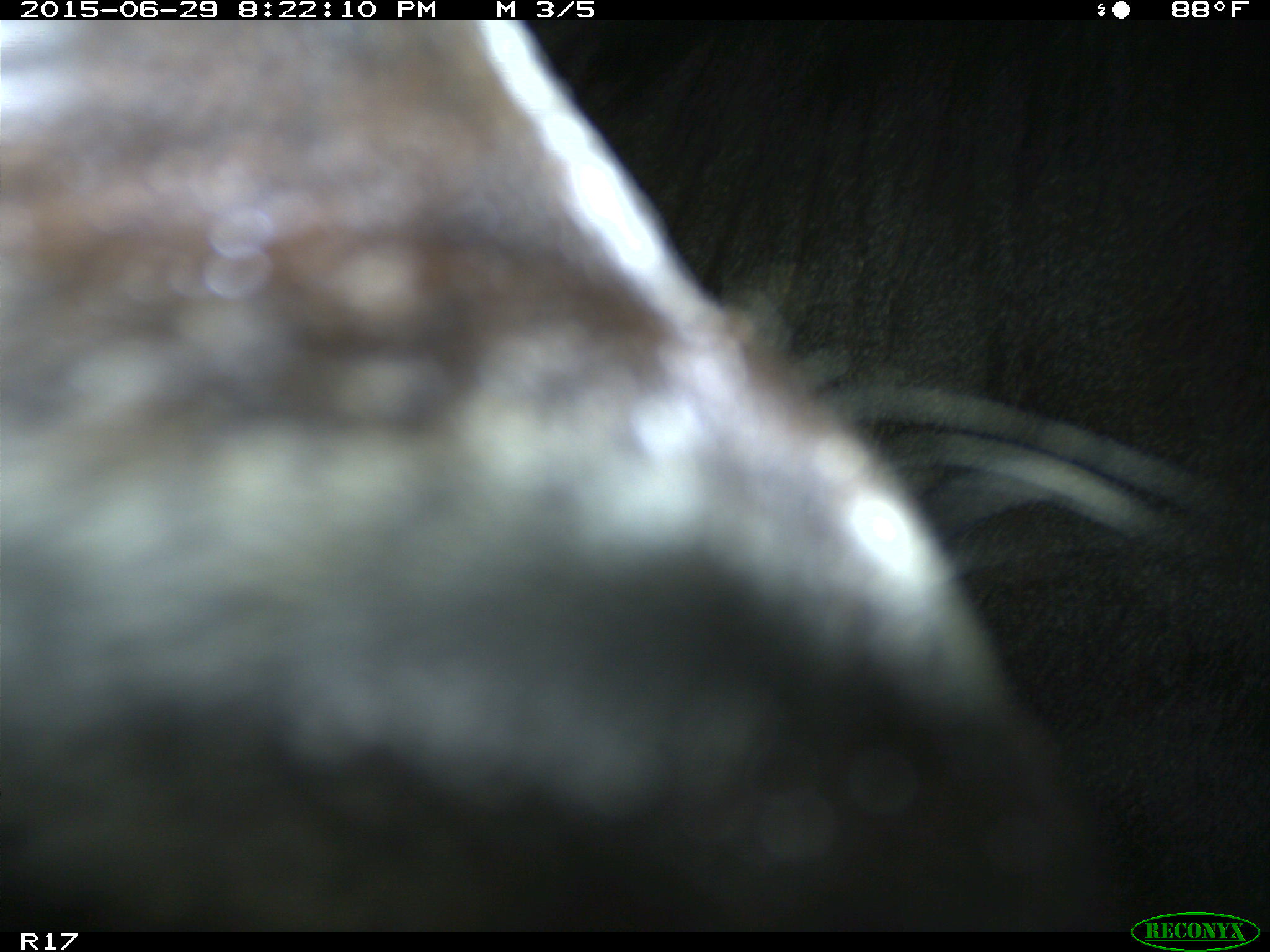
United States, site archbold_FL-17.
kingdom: Animalia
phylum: Chordata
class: Mammalia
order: Artiodactyla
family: Bovidae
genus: Bos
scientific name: Bos taurus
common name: domestic cow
Bos taurus (domestic cow).